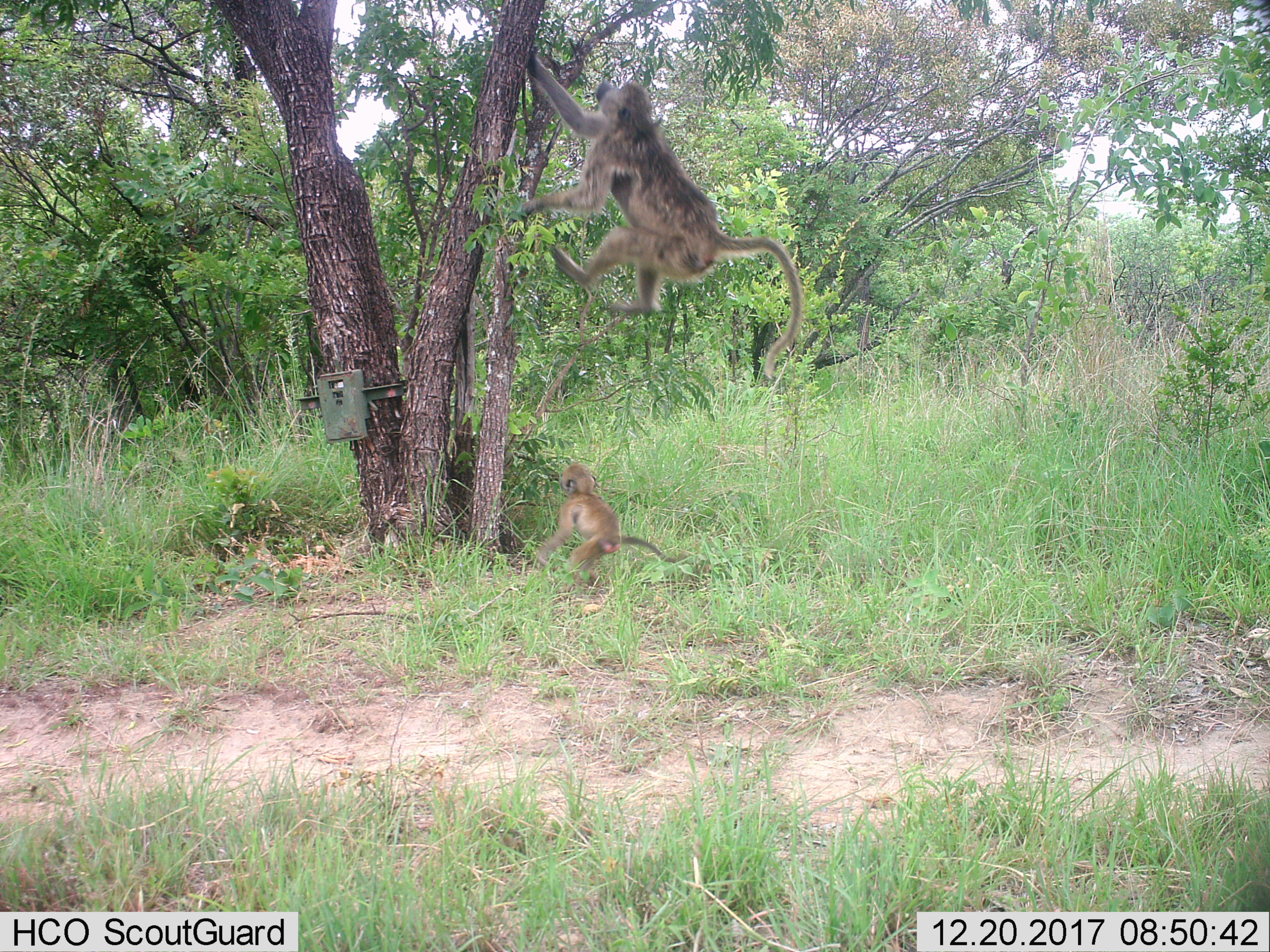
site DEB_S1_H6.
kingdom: Animalia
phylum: Chordata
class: Mammalia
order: Primates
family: Cercopithecidae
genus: Papio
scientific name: Papio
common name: baboon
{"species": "baboon (Papio)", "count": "2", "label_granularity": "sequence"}